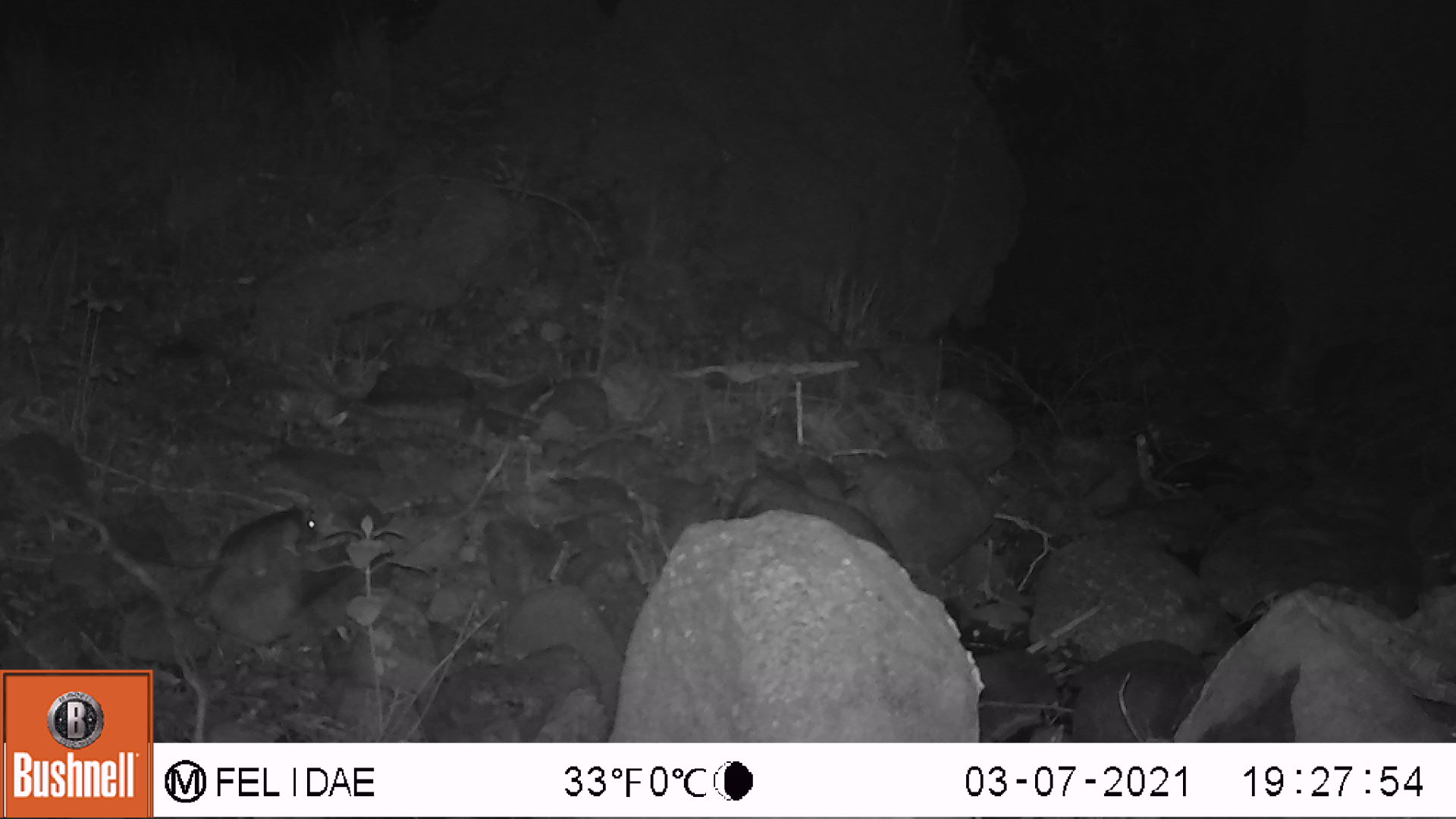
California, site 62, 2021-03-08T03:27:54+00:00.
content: unidentified animal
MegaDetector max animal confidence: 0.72